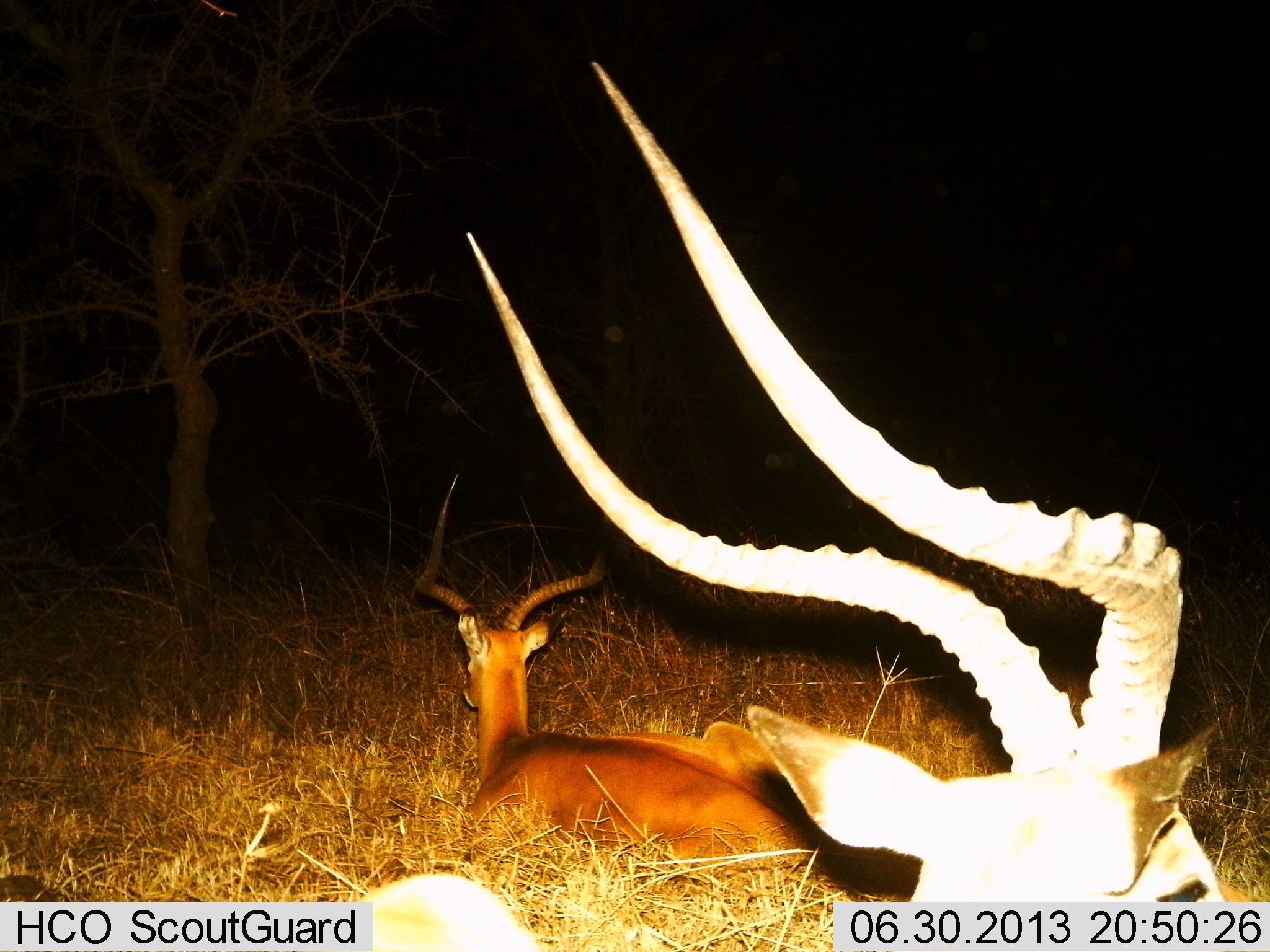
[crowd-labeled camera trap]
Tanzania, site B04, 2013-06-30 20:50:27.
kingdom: Animalia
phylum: Chordata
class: Mammalia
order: Artiodactyla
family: Bovidae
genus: Aepyceros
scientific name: Aepyceros melampus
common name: impala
Impala (Aepyceros melampus), count 2. Behavior (volunteer vote fractions): standing 4%, resting 100%, moving 0%, interacting 0%. Young present (vote fraction): 0%. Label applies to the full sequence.